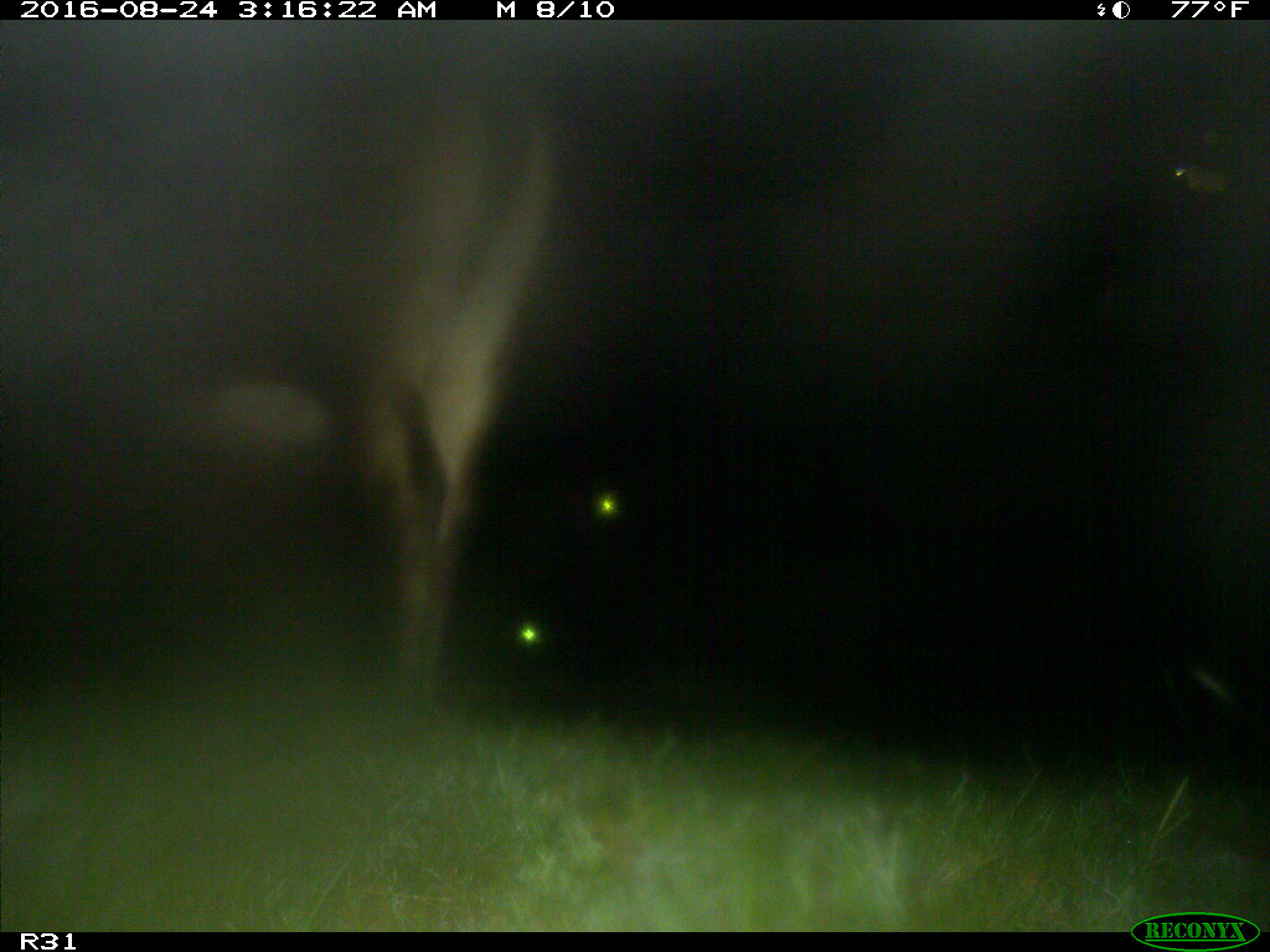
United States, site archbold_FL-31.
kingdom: Animalia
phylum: Chordata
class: Mammalia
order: Artiodactyla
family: Bovidae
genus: Bos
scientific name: Bos taurus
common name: domestic cow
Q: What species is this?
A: Bos taurus (domestic cow).